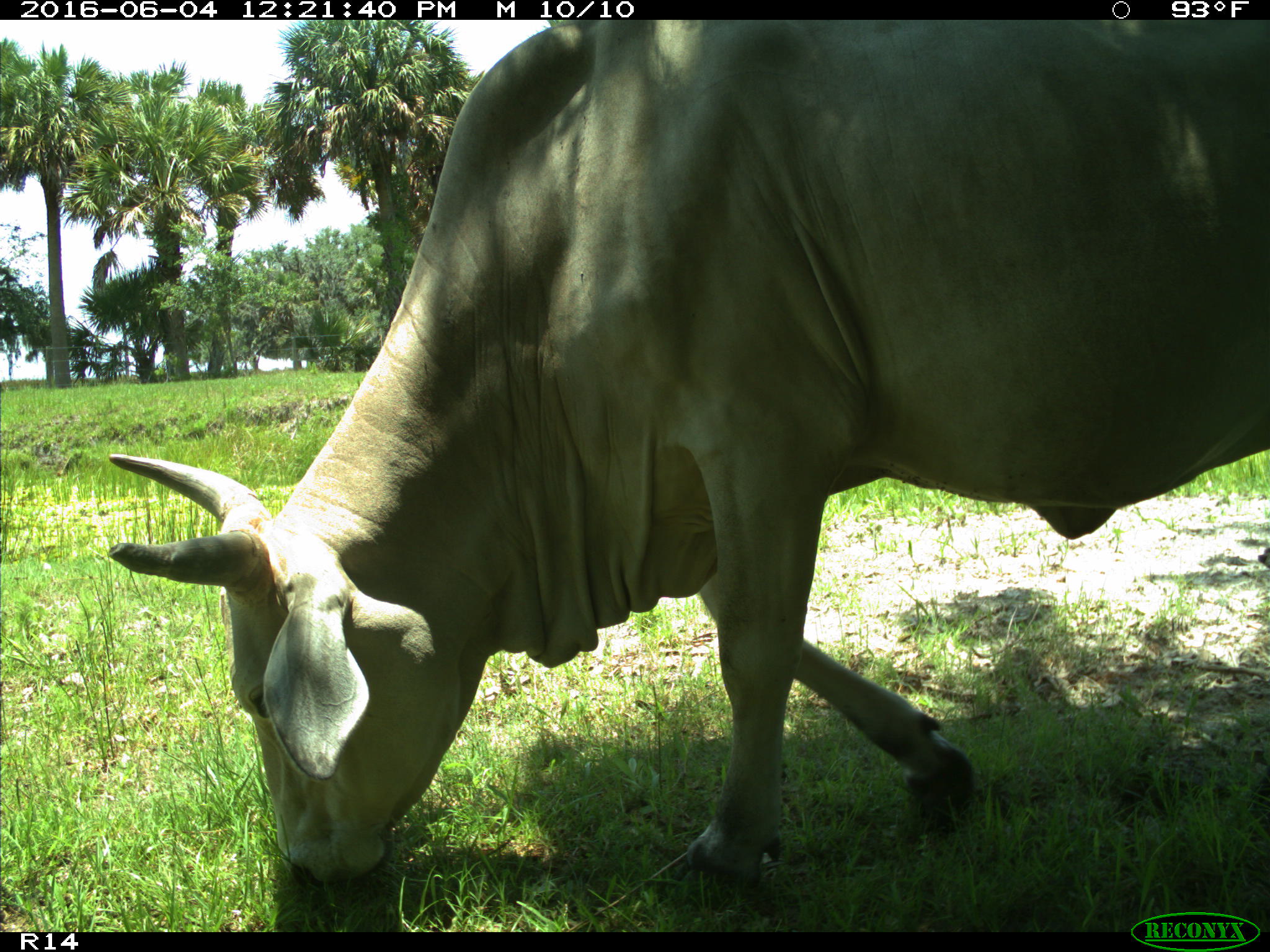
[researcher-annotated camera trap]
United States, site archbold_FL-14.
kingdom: Animalia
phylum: Chordata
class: Mammalia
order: Artiodactyla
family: Bovidae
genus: Bos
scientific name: Bos taurus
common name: domestic cow